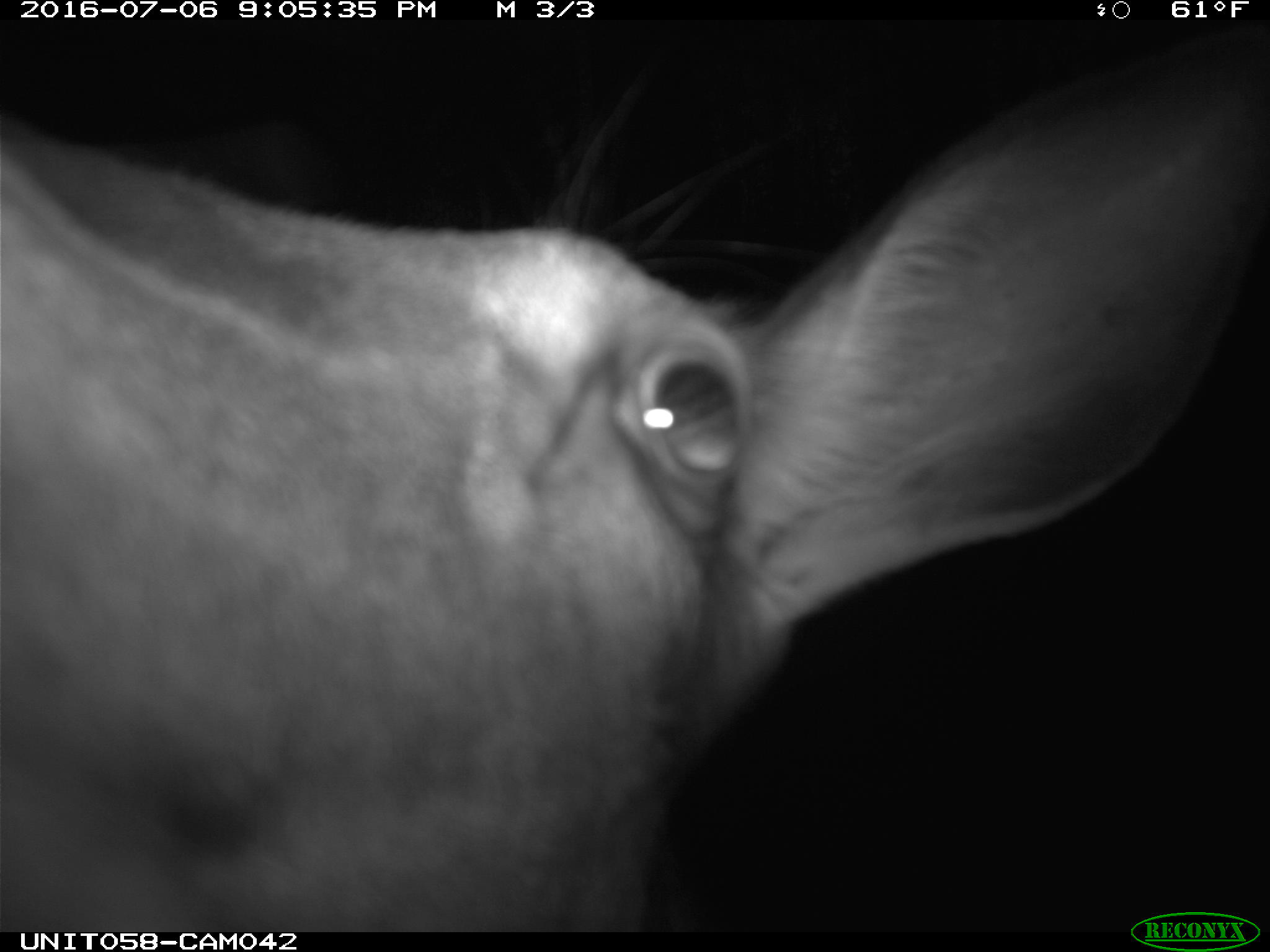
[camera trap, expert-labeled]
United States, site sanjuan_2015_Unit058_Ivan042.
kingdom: Animalia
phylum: Chordata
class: Mammalia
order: Artiodactyla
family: Cervidae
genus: Cervus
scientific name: Cervus elaphus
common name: red deer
Cervus elaphus (red deer).